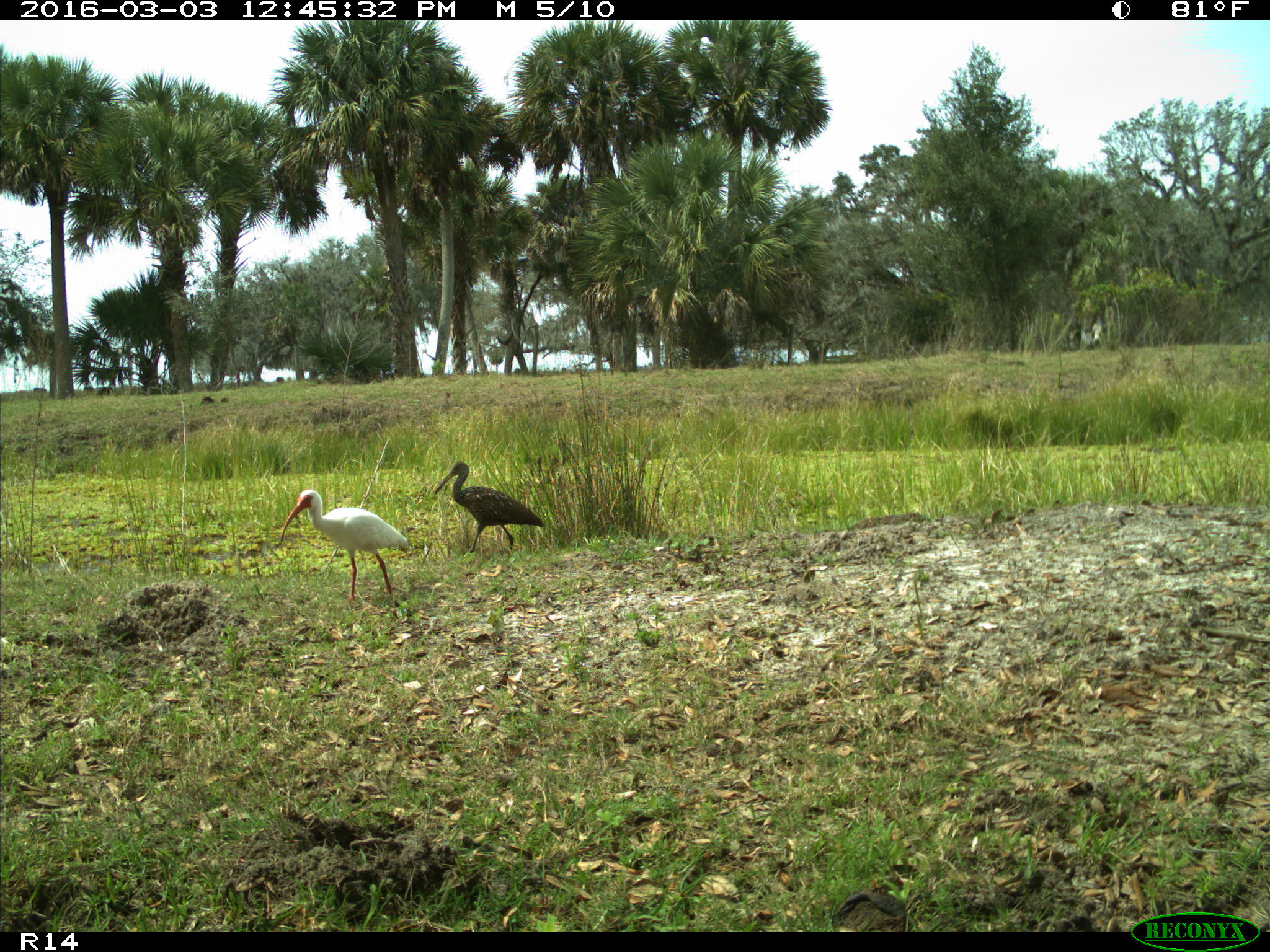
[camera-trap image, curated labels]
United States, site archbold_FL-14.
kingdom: Animalia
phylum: Chordata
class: Aves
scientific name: Aves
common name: birds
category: unidentified bird